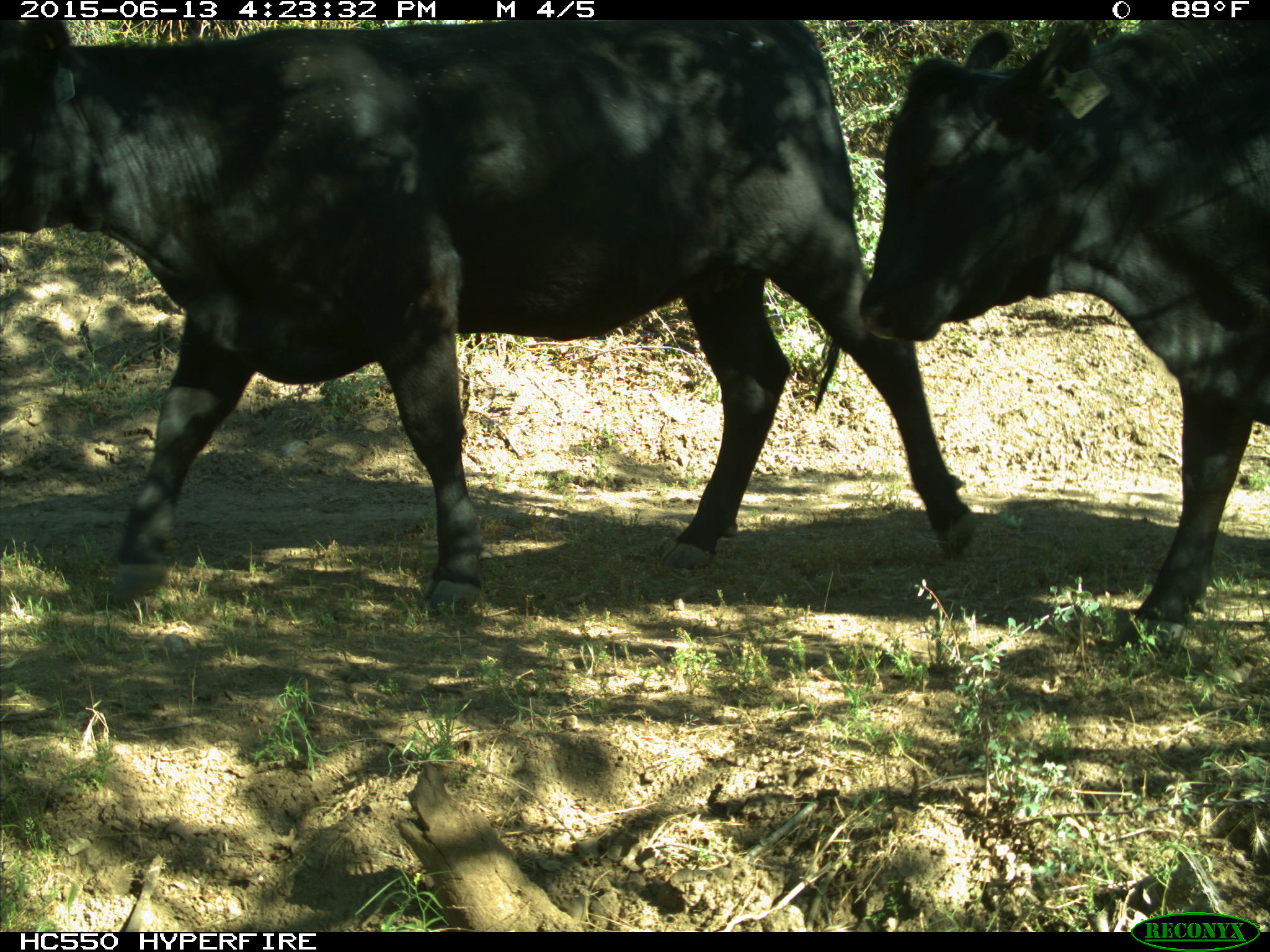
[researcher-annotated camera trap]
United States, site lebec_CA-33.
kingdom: Animalia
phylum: Chordata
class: Mammalia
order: Artiodactyla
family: Bovidae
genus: Bos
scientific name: Bos taurus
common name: domestic cow